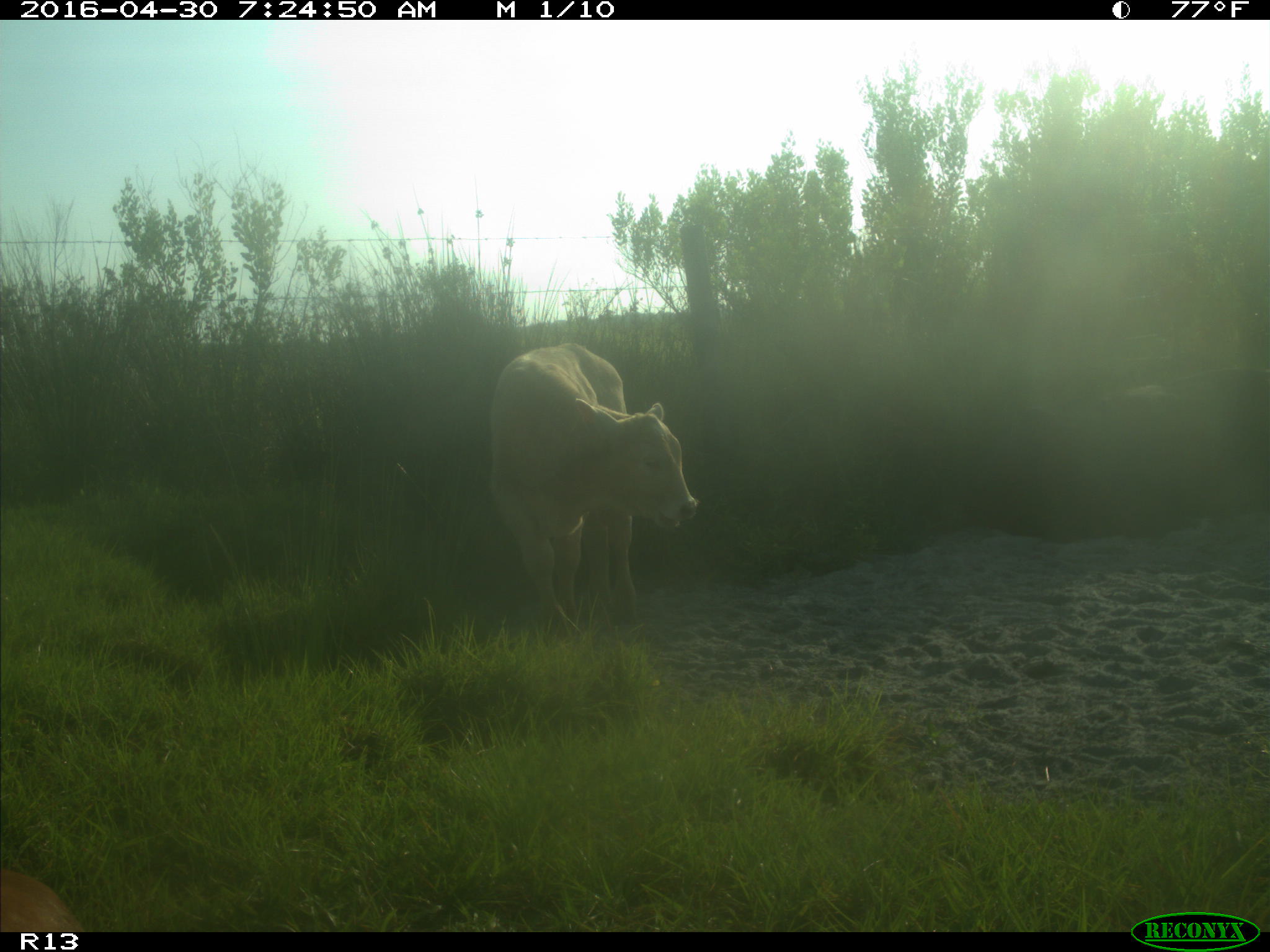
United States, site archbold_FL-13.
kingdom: Animalia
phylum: Chordata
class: Mammalia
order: Artiodactyla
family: Bovidae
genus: Bos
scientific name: Bos taurus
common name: domestic cow